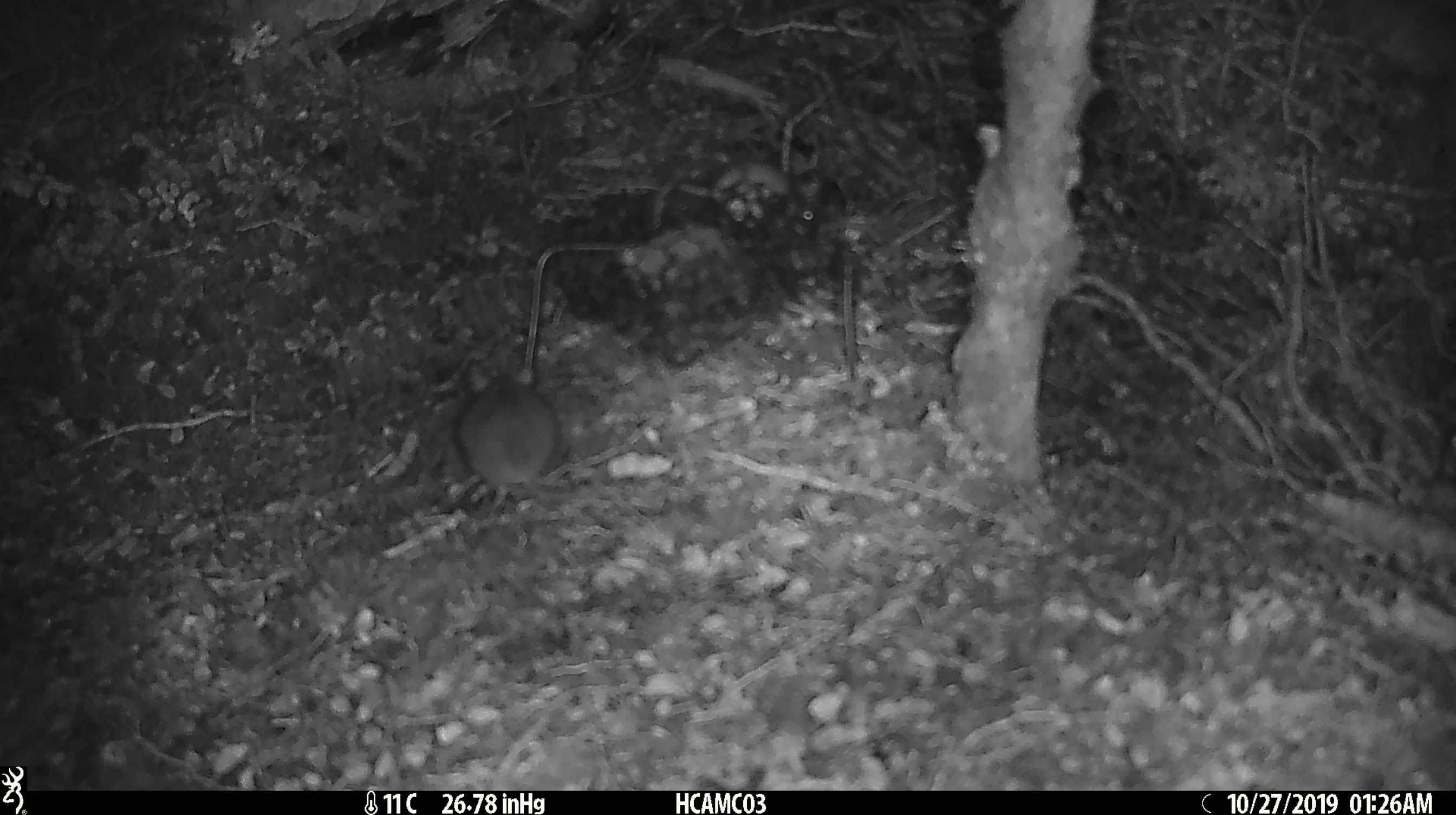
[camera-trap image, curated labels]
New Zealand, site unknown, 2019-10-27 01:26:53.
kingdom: Animalia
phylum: Chordata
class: Mammalia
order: Rodentia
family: Muridae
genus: Mus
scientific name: Mus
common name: mouse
Mouse (Mus).